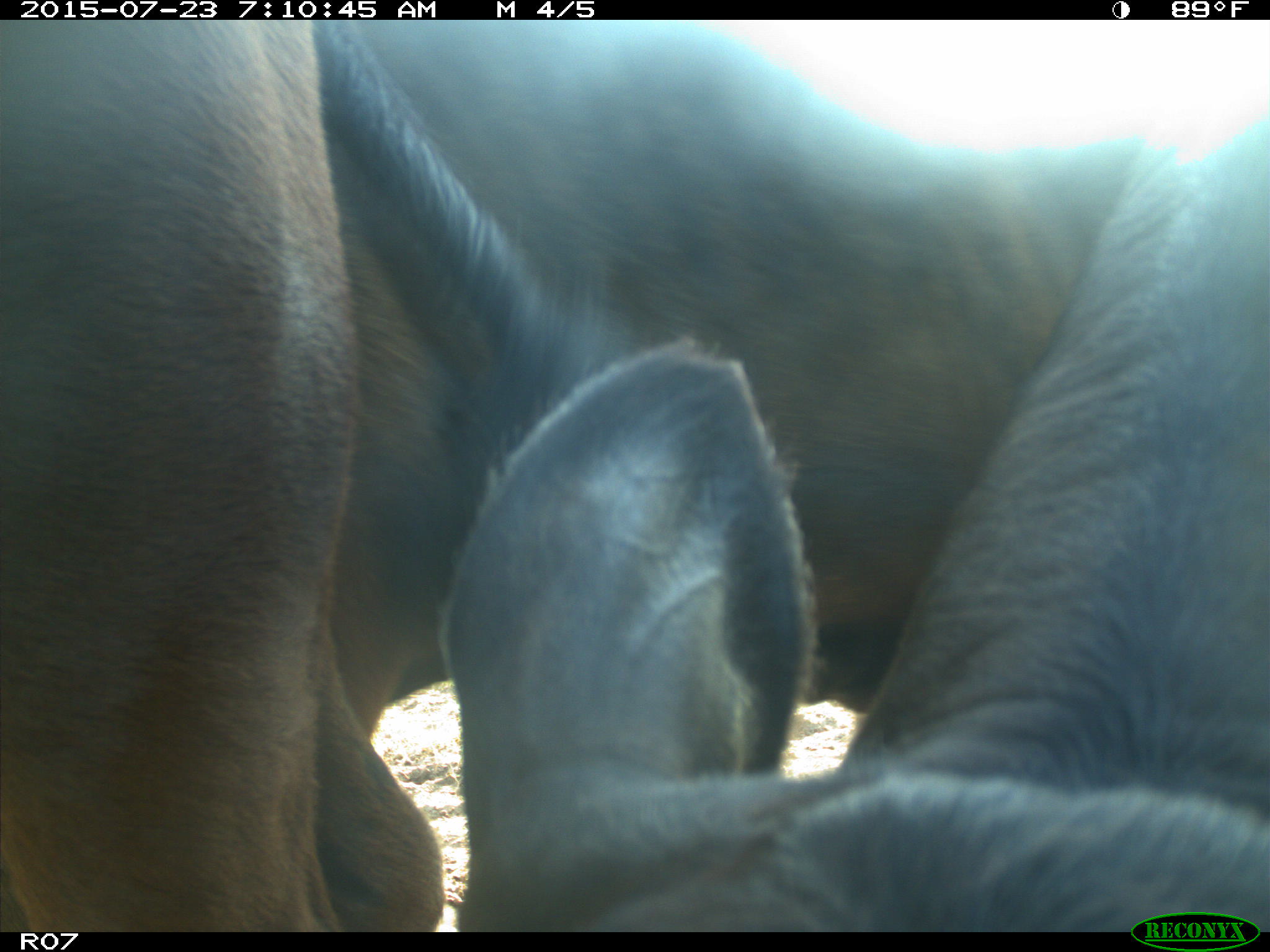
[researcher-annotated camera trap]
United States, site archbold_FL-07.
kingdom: Animalia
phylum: Chordata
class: Mammalia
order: Artiodactyla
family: Bovidae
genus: Bos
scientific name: Bos taurus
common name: domestic cow